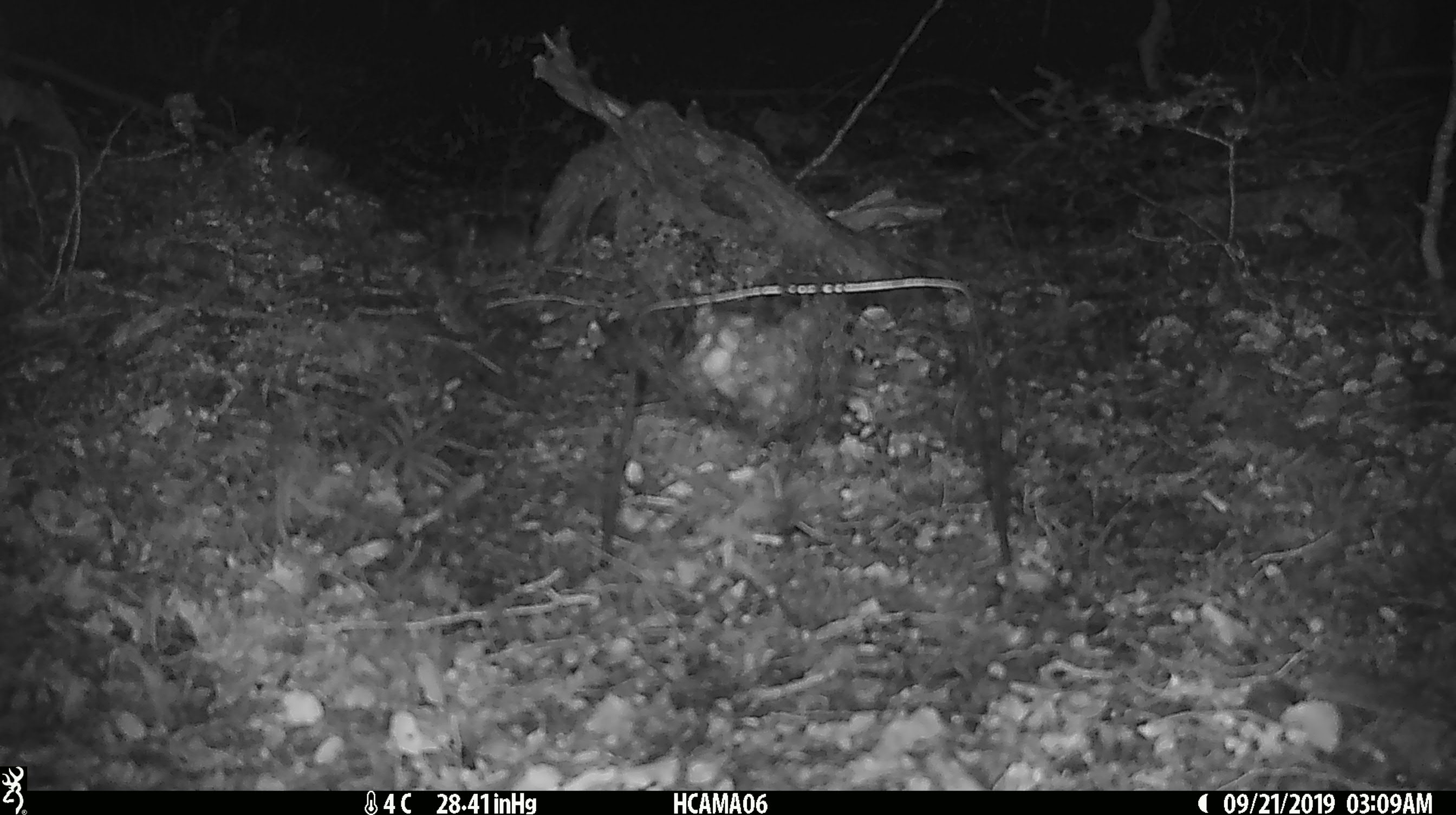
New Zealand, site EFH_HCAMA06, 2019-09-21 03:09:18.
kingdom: Animalia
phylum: Chordata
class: Mammalia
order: Rodentia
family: Muridae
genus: Mus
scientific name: Mus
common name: mouse